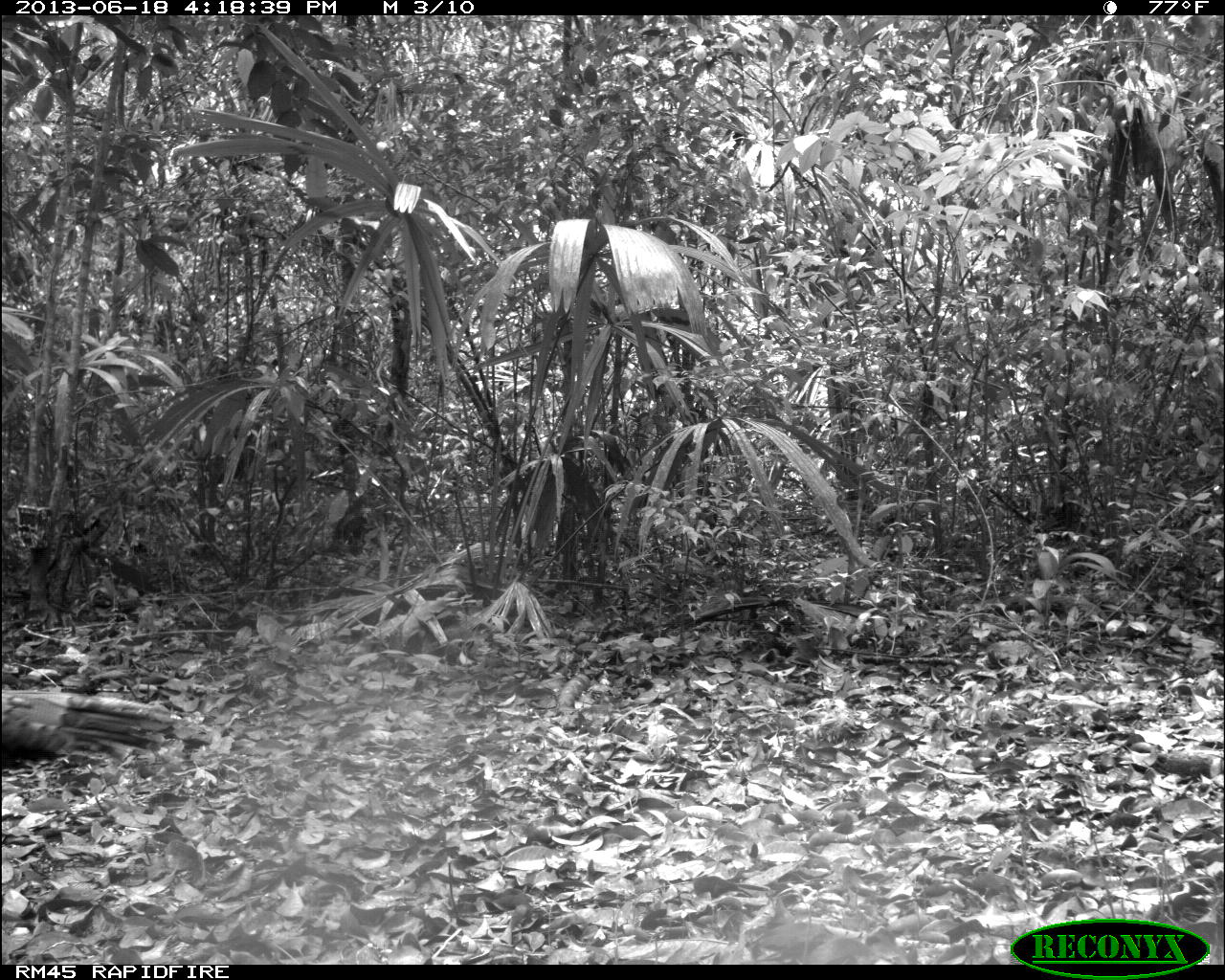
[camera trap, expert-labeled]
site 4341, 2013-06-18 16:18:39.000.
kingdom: Animalia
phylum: Chordata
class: Aves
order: Galliformes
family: Phasianidae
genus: Meleagris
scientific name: Meleagris ocellata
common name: ocellated turkey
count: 1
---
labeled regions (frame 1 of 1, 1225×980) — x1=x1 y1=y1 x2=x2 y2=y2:
meleagris ocellata: x1=0 y1=686 x2=210 y2=777